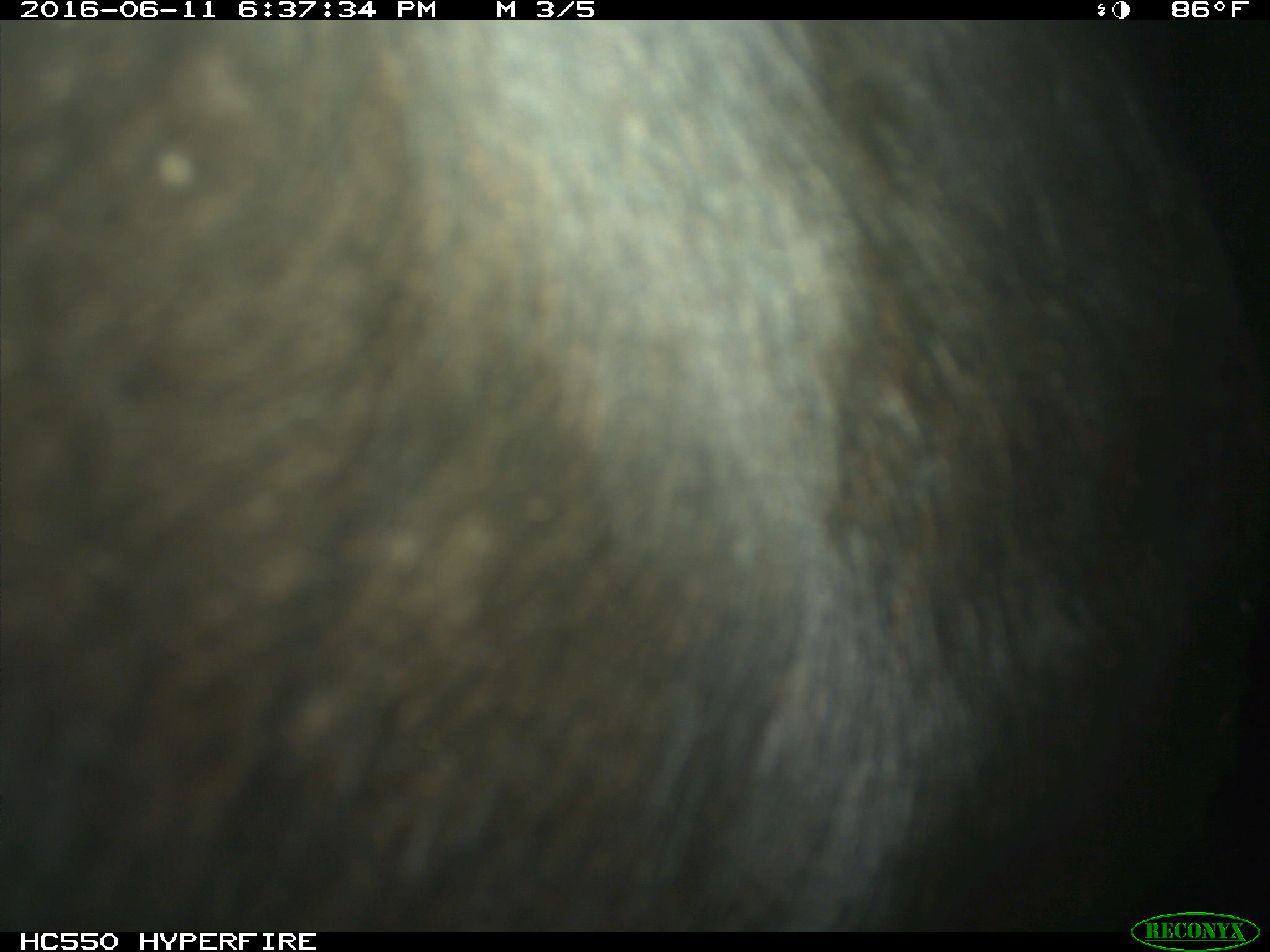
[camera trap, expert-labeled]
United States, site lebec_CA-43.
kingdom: Animalia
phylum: Chordata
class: Mammalia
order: Artiodactyla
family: Bovidae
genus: Bos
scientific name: Bos taurus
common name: domestic cow